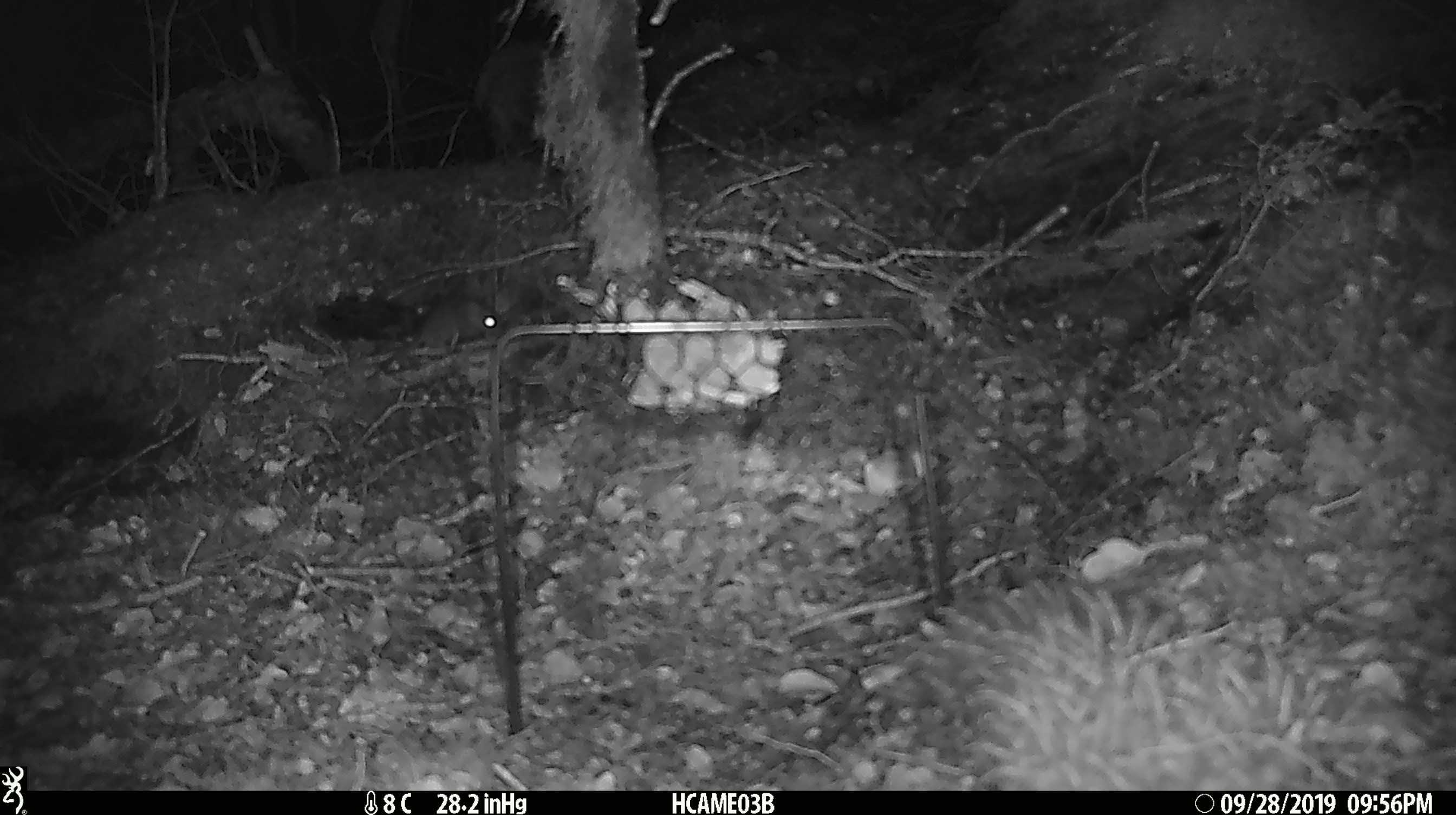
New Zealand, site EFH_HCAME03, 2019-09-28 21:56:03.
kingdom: Animalia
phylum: Chordata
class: Mammalia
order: Rodentia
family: Muridae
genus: Mus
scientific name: Mus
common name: mouse